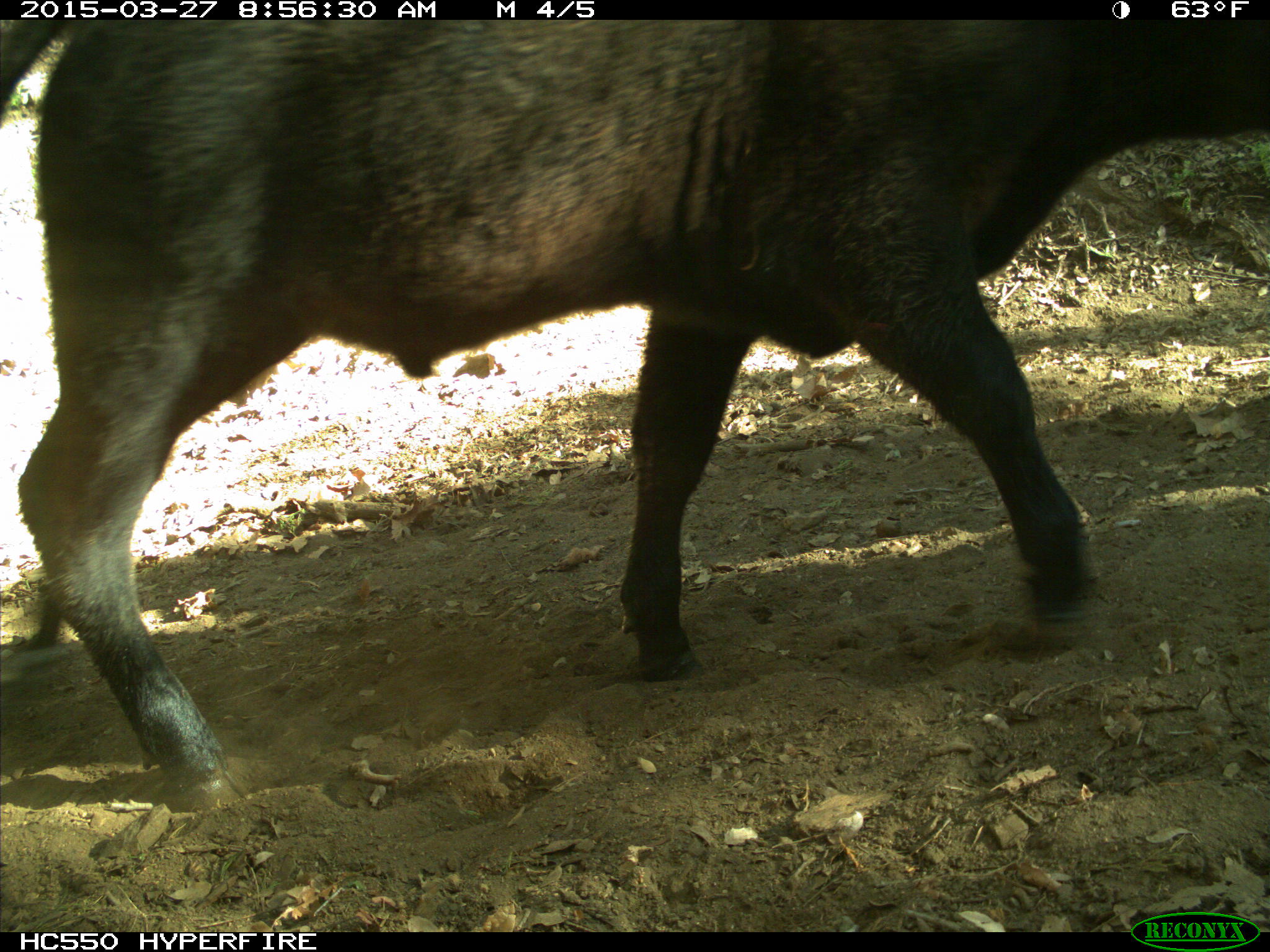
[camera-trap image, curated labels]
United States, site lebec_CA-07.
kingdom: Animalia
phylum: Chordata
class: Mammalia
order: Artiodactyla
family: Bovidae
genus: Bos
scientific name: Bos taurus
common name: domestic cow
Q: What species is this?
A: Bos taurus (domestic cow).